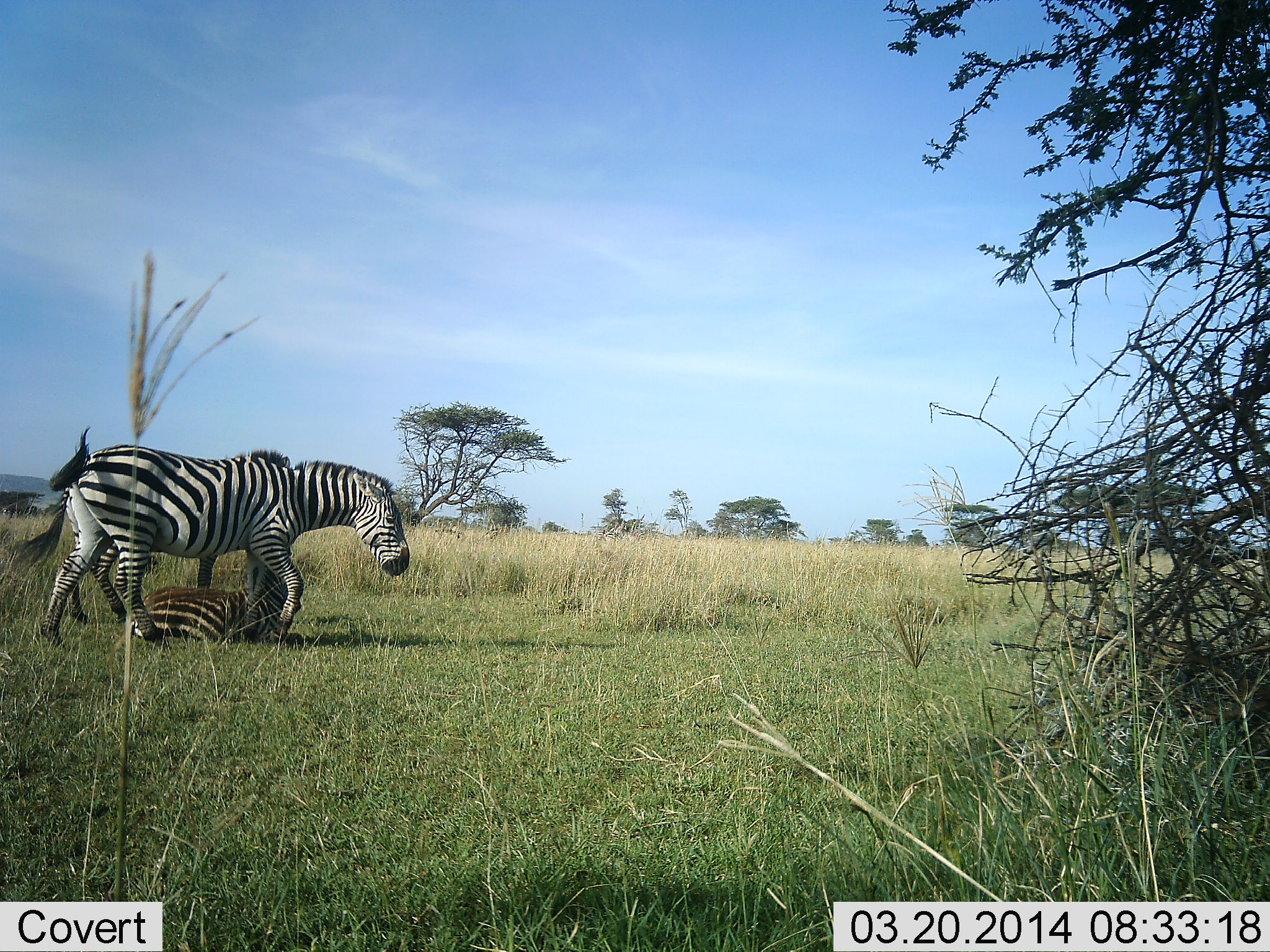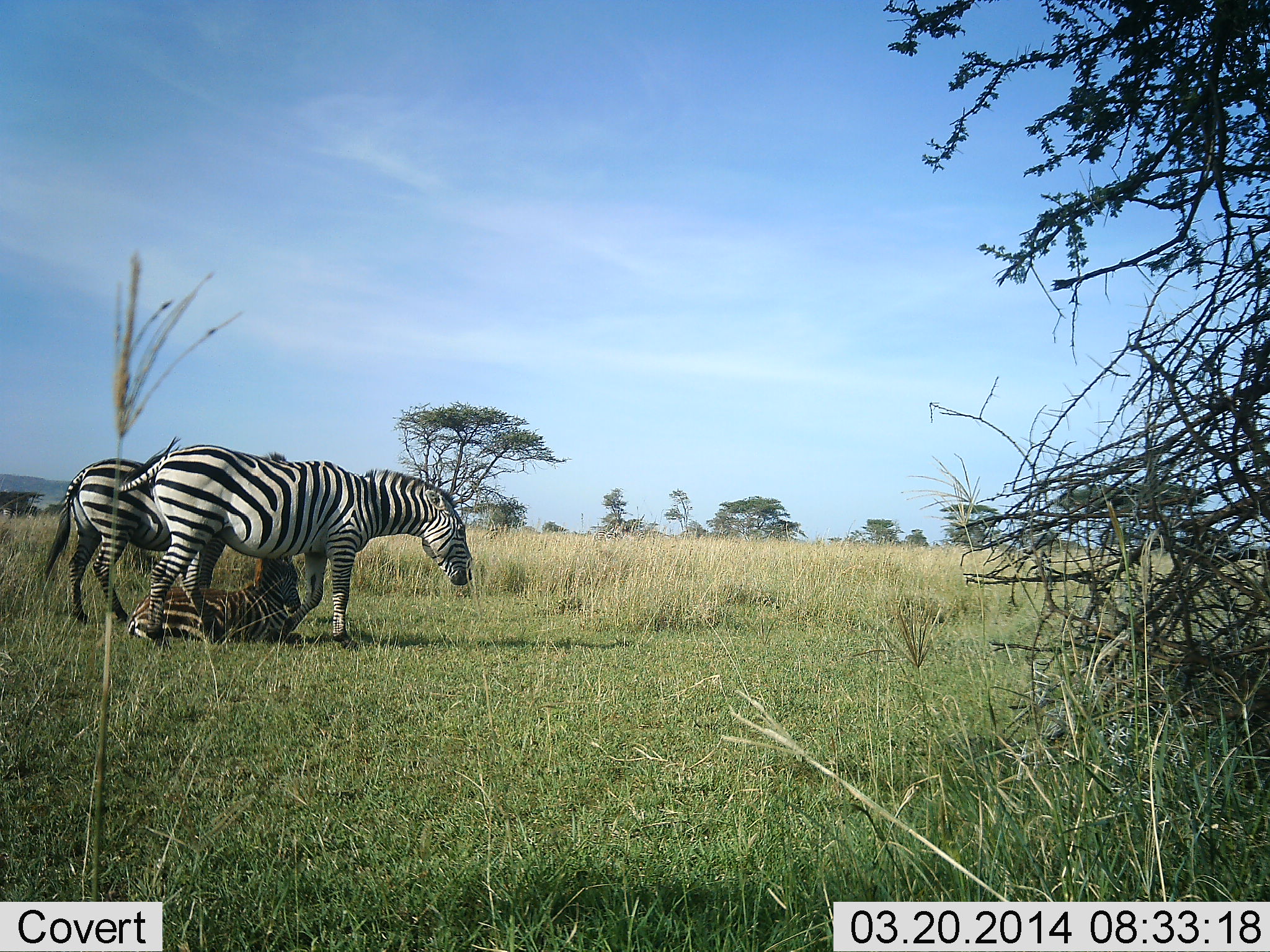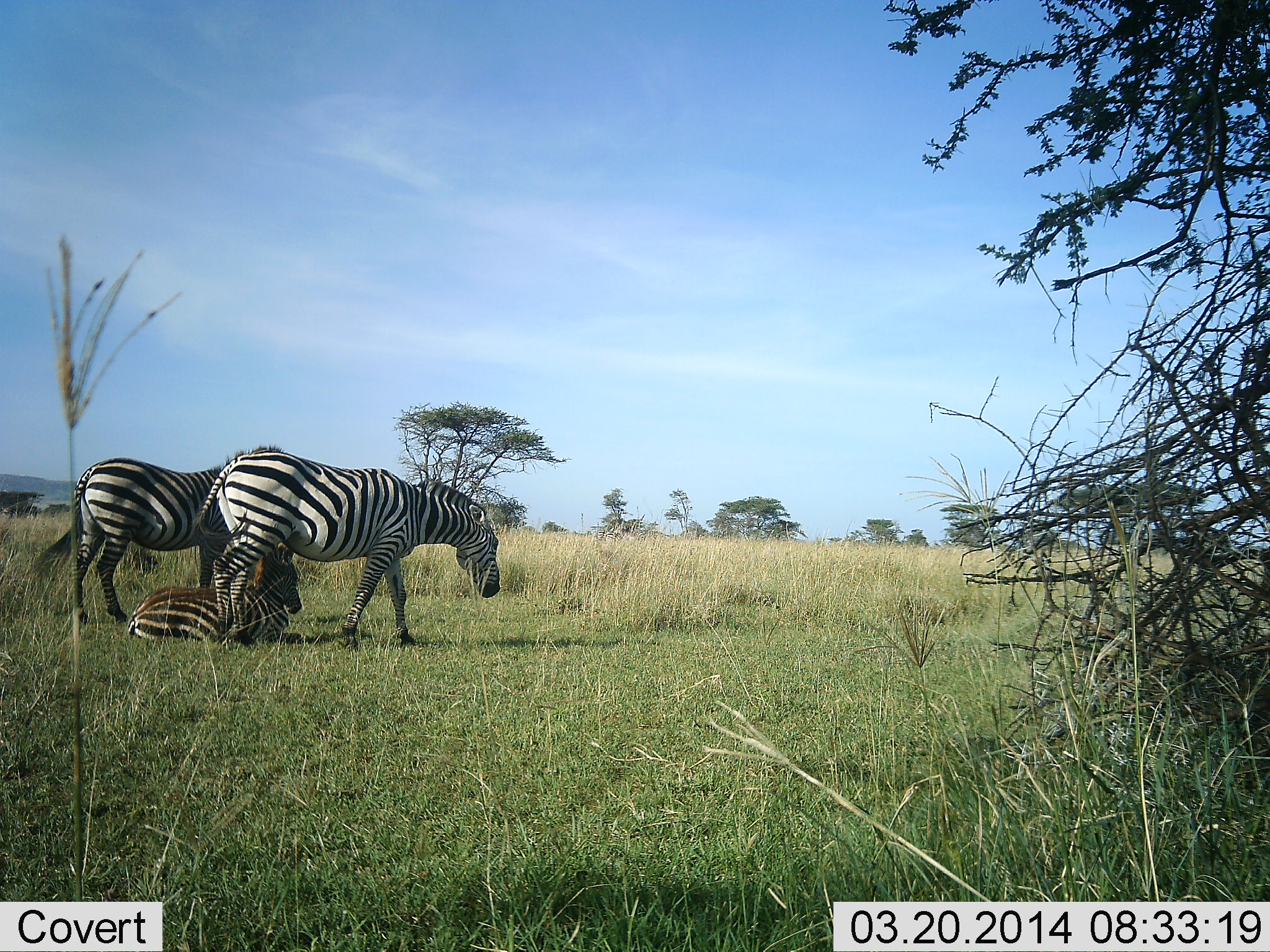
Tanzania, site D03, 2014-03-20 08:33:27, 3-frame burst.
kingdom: Animalia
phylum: Chordata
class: Mammalia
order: Perissodactyla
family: Equidae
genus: Equus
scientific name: Equus quagga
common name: plains zebra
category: zebra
Zebra (plains zebra) (Equus quagga), count 3. Behavior (volunteer vote fractions): standing 39%, resting 90%, moving 63%, interacting 6%. Young present (vote fraction): 39%. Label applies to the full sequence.